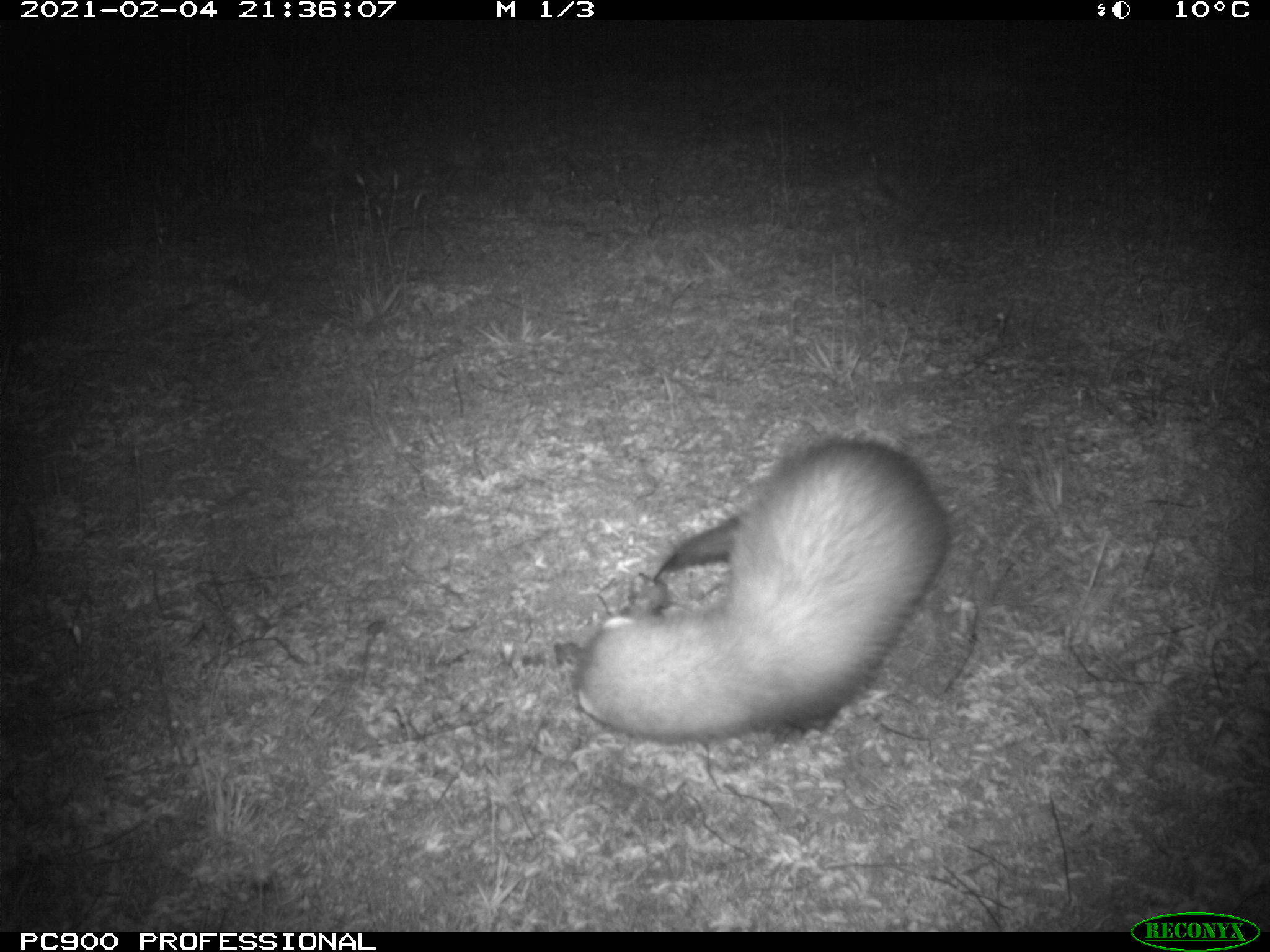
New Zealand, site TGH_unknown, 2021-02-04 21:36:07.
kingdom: Animalia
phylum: Chordata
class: Mammalia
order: Carnivora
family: Mustelidae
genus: Mustela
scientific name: Mustela furo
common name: ferret